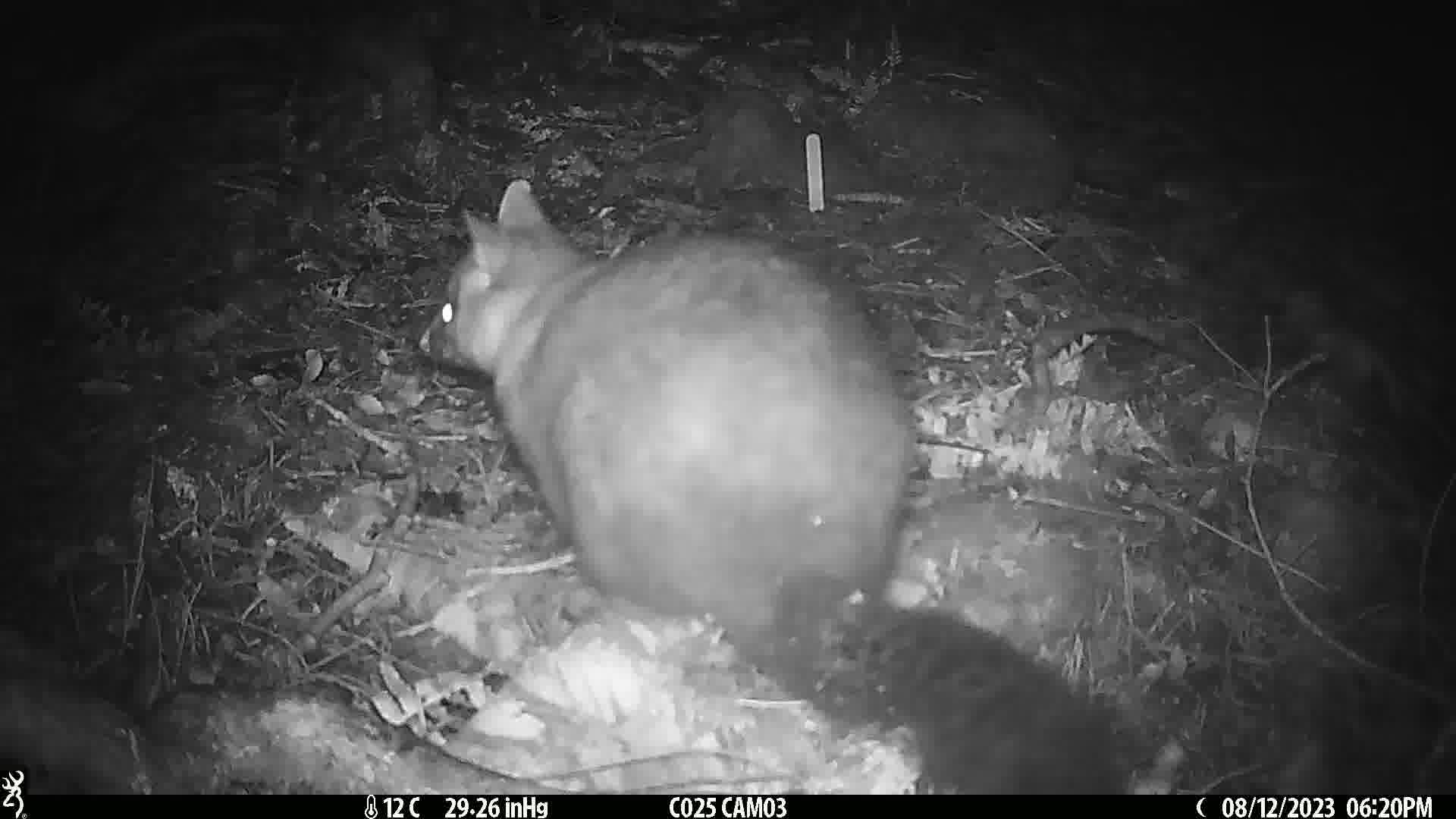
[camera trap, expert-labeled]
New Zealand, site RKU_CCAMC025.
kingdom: Animalia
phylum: Chordata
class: Mammalia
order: Diprotodontia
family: Phalangeridae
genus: Trichosurus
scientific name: Trichosurus vulpecula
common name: common brushtail possum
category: possum